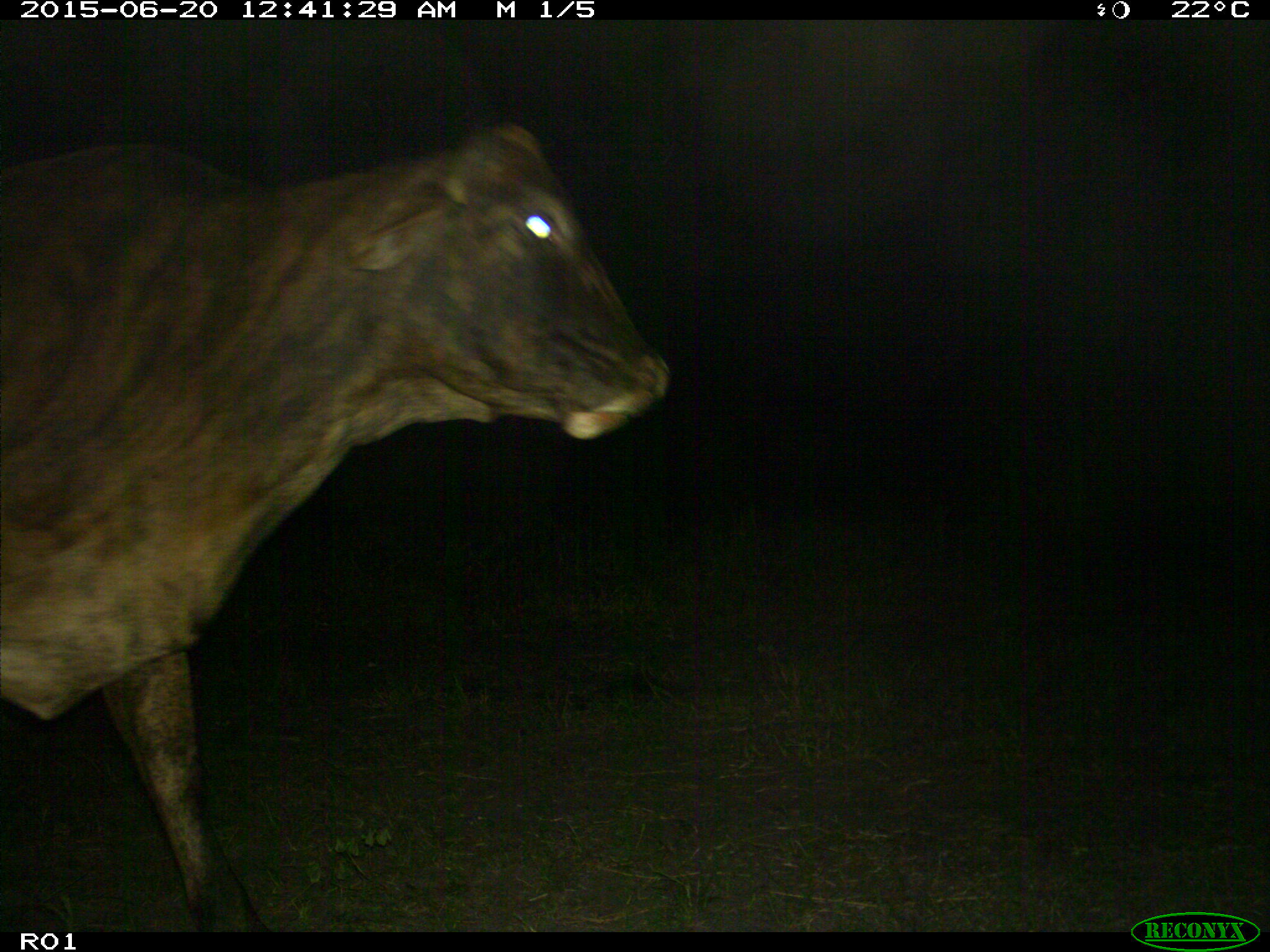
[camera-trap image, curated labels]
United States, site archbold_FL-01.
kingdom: Animalia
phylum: Chordata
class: Mammalia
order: Artiodactyla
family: Bovidae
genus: Bos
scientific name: Bos taurus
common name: domestic cow